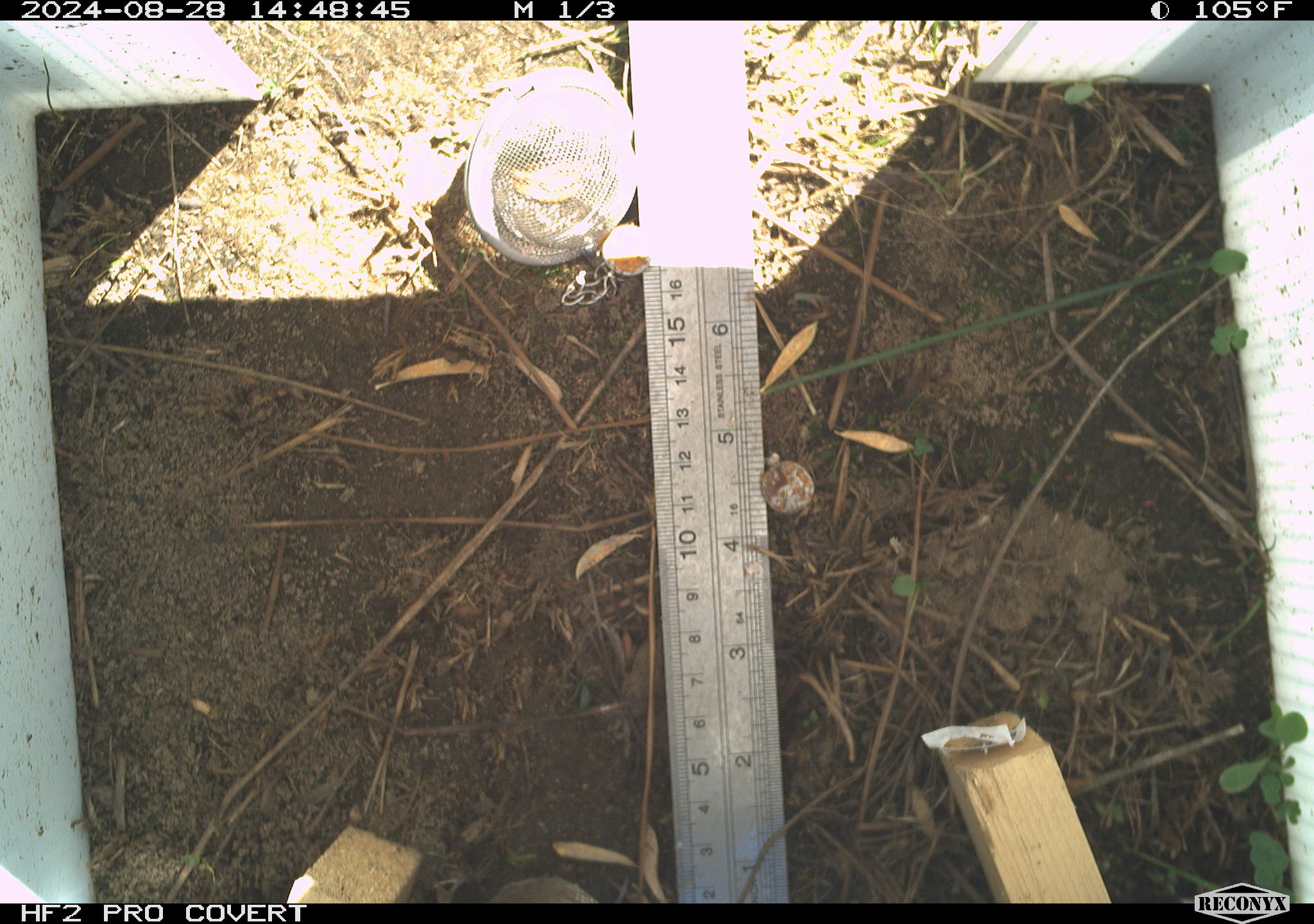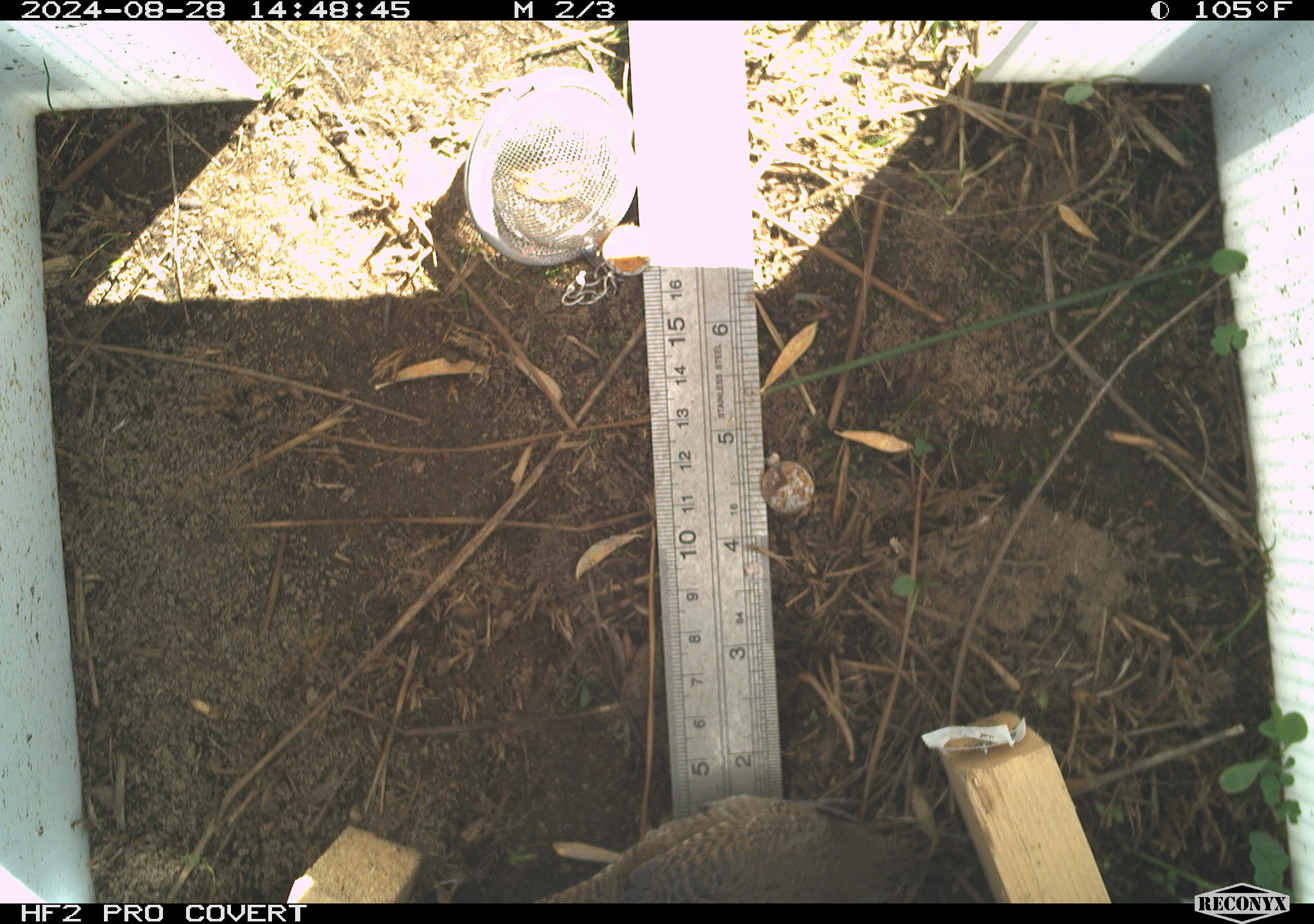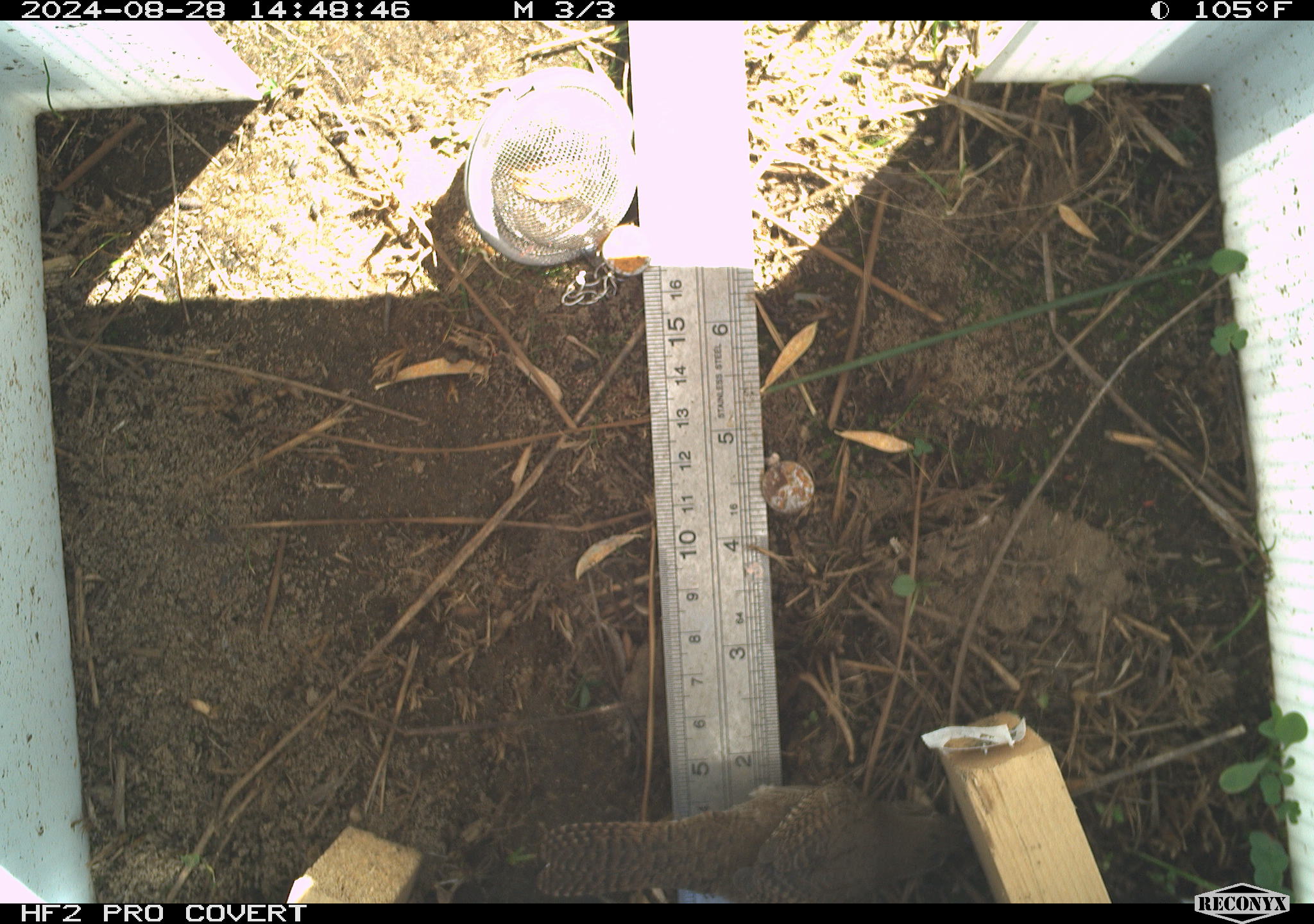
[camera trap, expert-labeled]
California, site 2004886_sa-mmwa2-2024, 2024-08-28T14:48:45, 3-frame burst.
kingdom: Animalia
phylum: Chordata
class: Aves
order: Passeriformes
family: Troglodytidae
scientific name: Troglodytidae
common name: wren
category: troglodytidae family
Troglodytidae family (wren) (Troglodytidae).